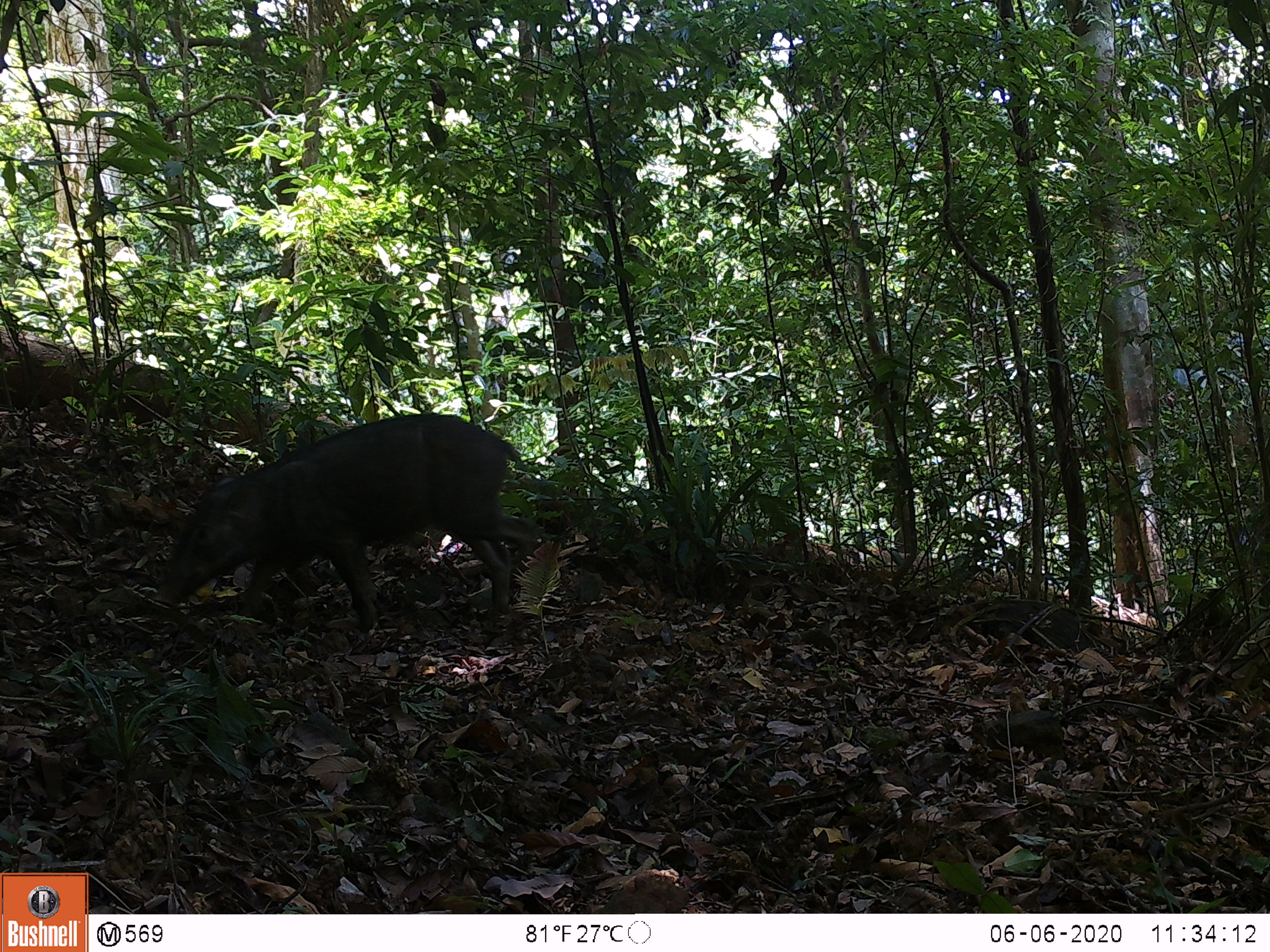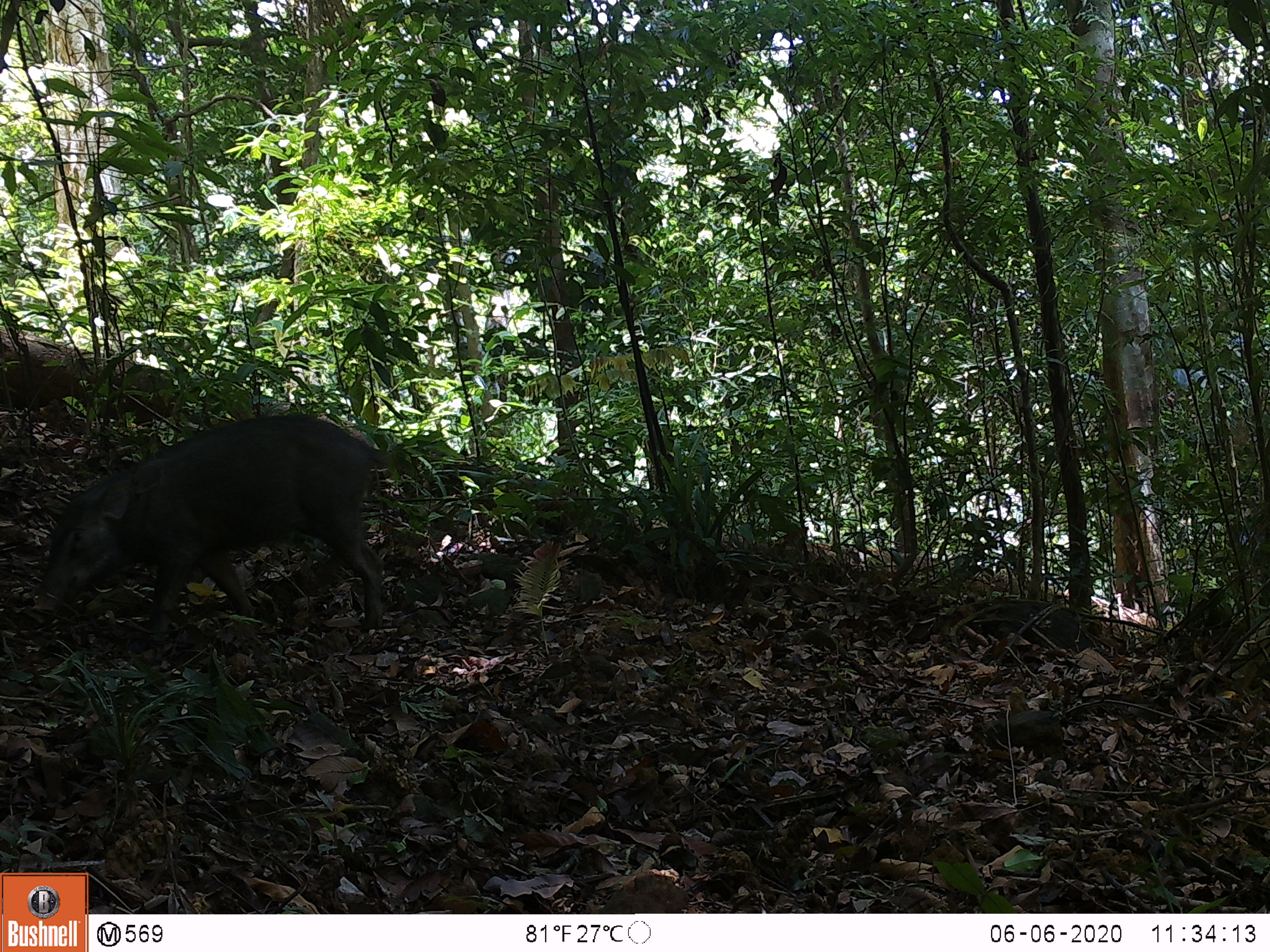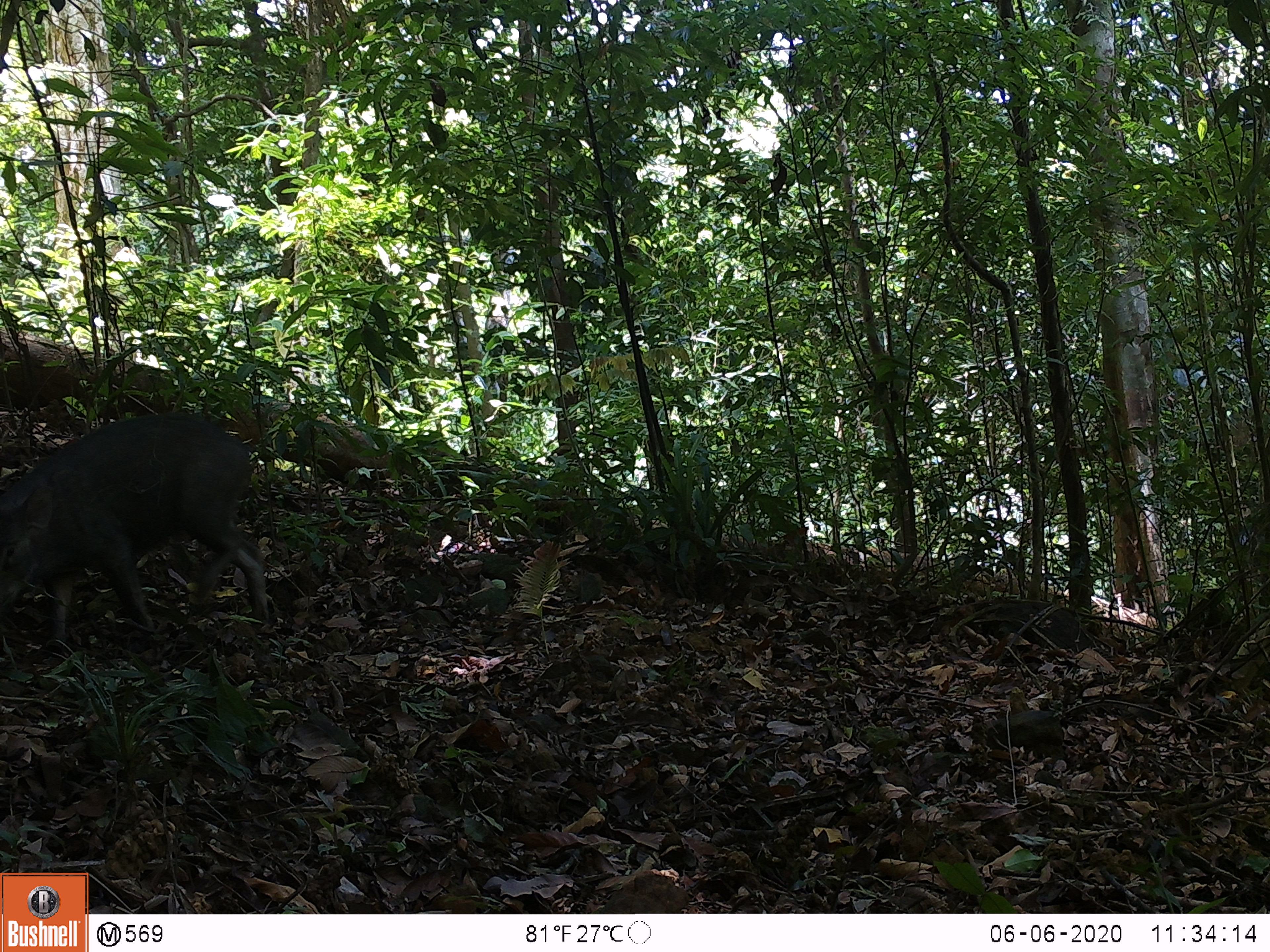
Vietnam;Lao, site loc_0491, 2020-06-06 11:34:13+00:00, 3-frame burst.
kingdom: Animalia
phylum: Chordata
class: Mammalia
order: Artiodactyla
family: Suidae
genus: Sus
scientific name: Sus scrofa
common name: eurasian wild pig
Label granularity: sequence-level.